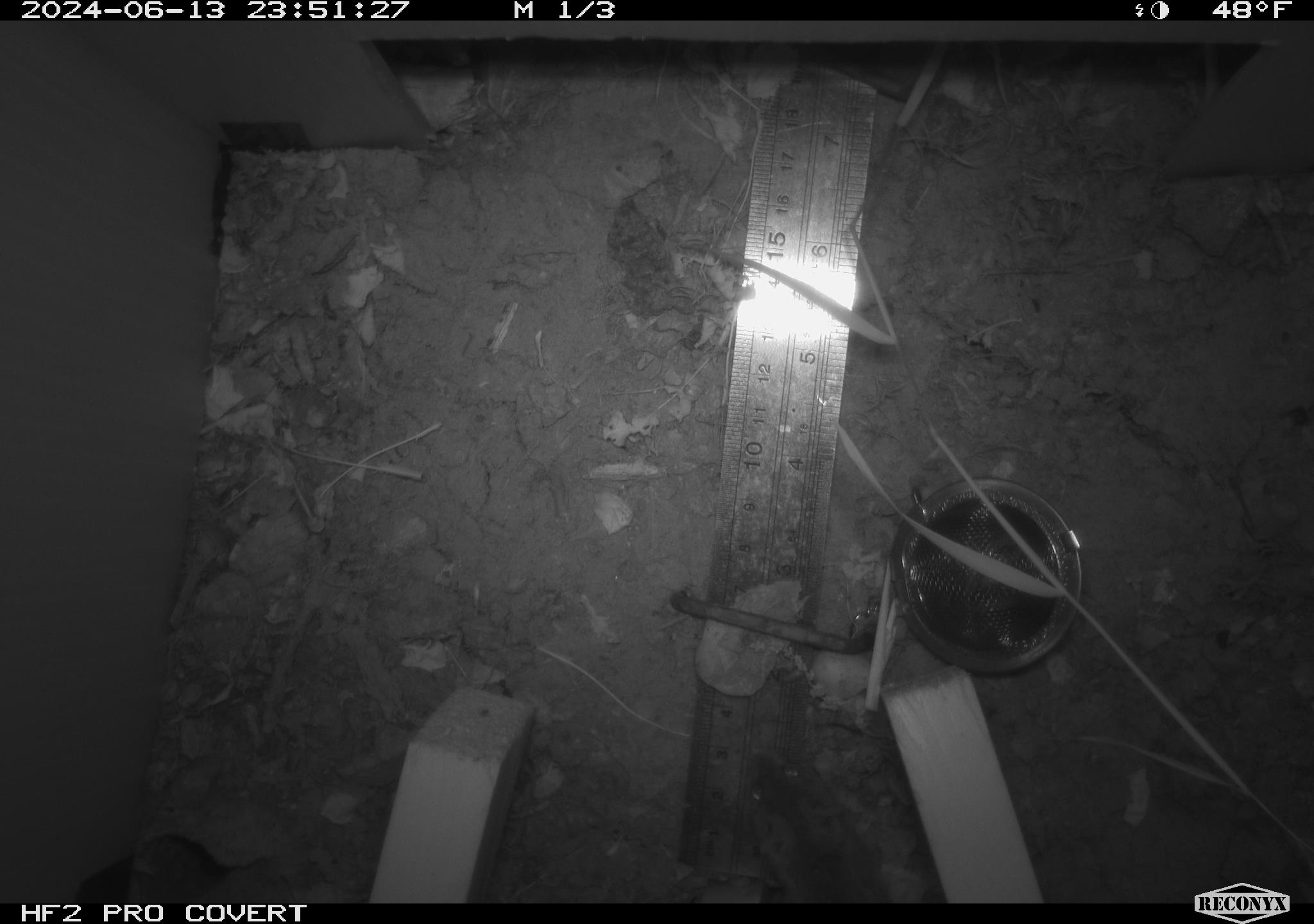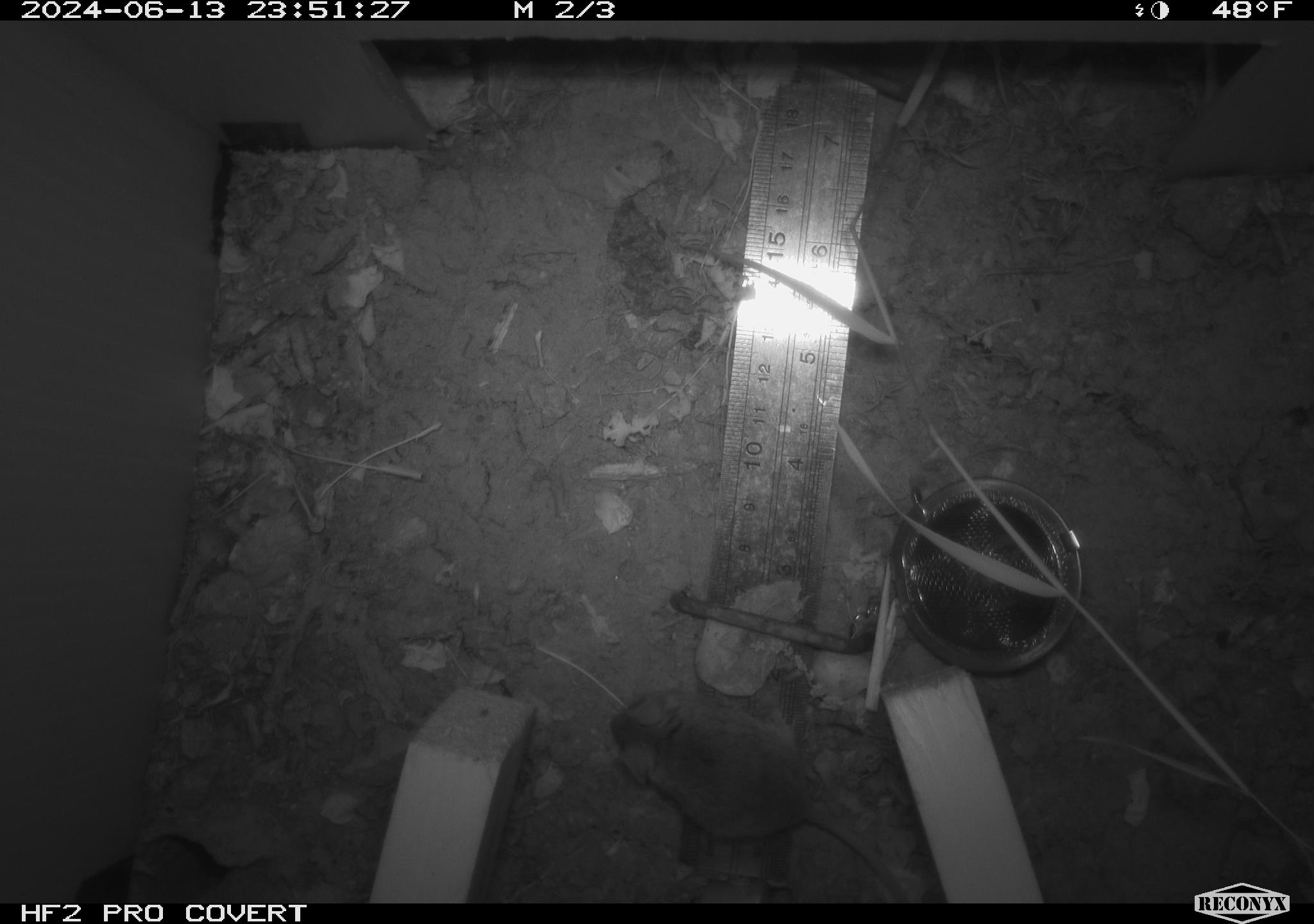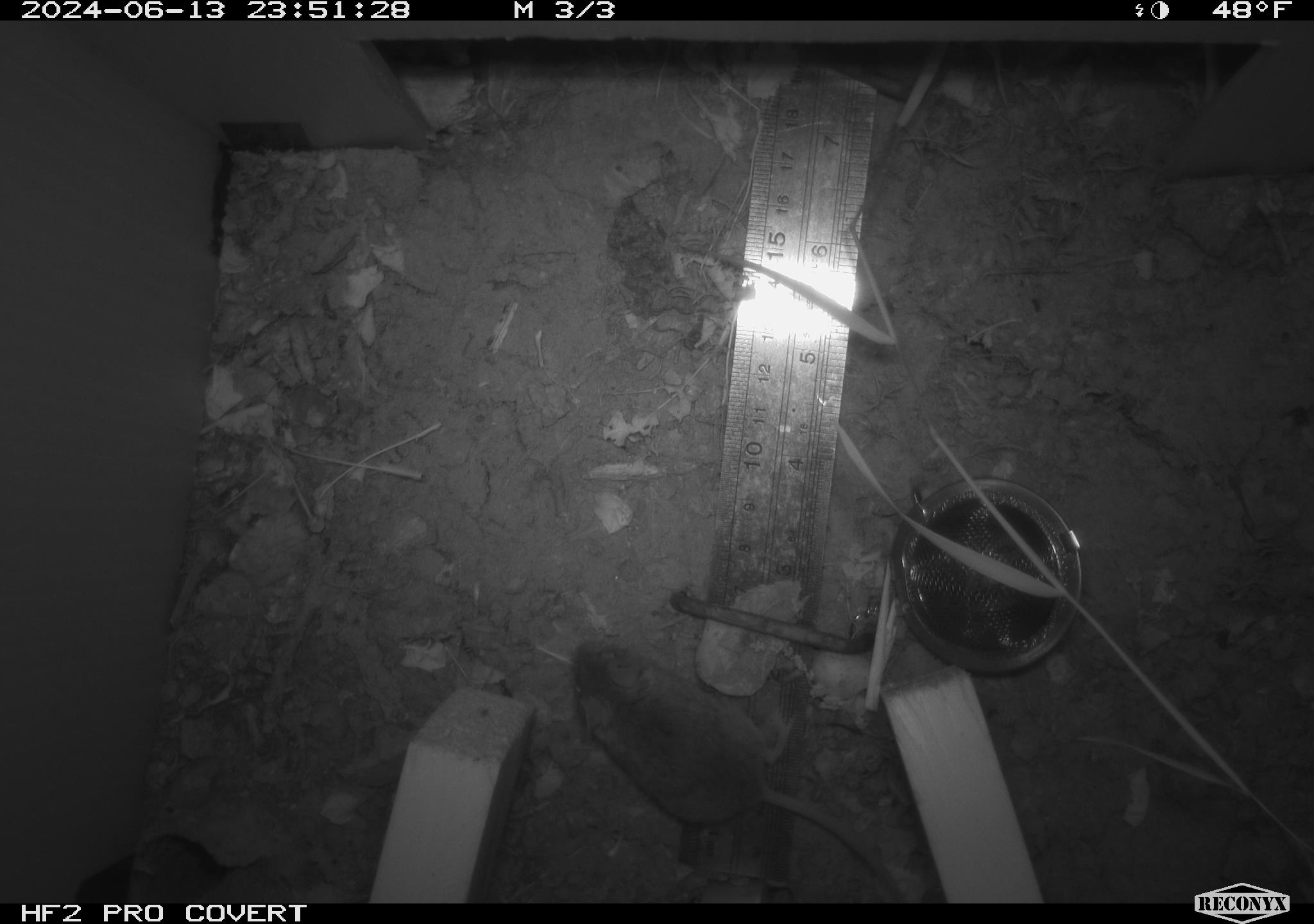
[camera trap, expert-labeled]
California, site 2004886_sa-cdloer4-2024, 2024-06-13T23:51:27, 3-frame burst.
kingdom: Animalia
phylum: Chordata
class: Mammalia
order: Rodentia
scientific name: Rodentia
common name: rodent